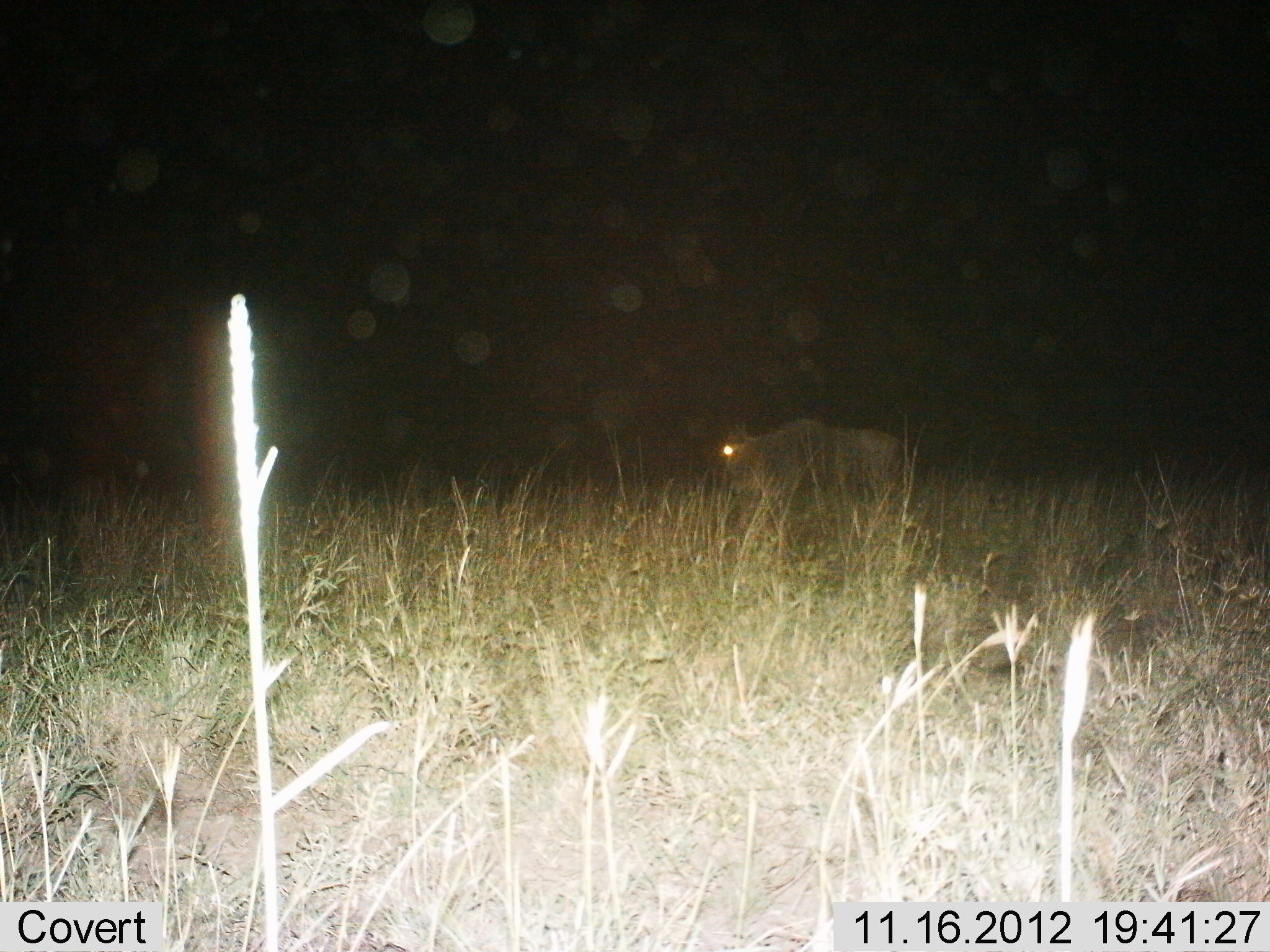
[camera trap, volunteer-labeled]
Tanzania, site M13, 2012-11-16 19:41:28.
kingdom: Animalia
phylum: Chordata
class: Mammalia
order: Artiodactyla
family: Bovidae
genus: Connochaetes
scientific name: Connochaetes taurinus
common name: blue wildebeest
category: wildebeest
Wildebeest (blue wildebeest) (Connochaetes taurinus), count 1. Behavior (volunteer vote fractions): standing 80%, resting 0%, moving 20%, interacting 0%. Young present (vote fraction): 0%. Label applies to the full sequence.